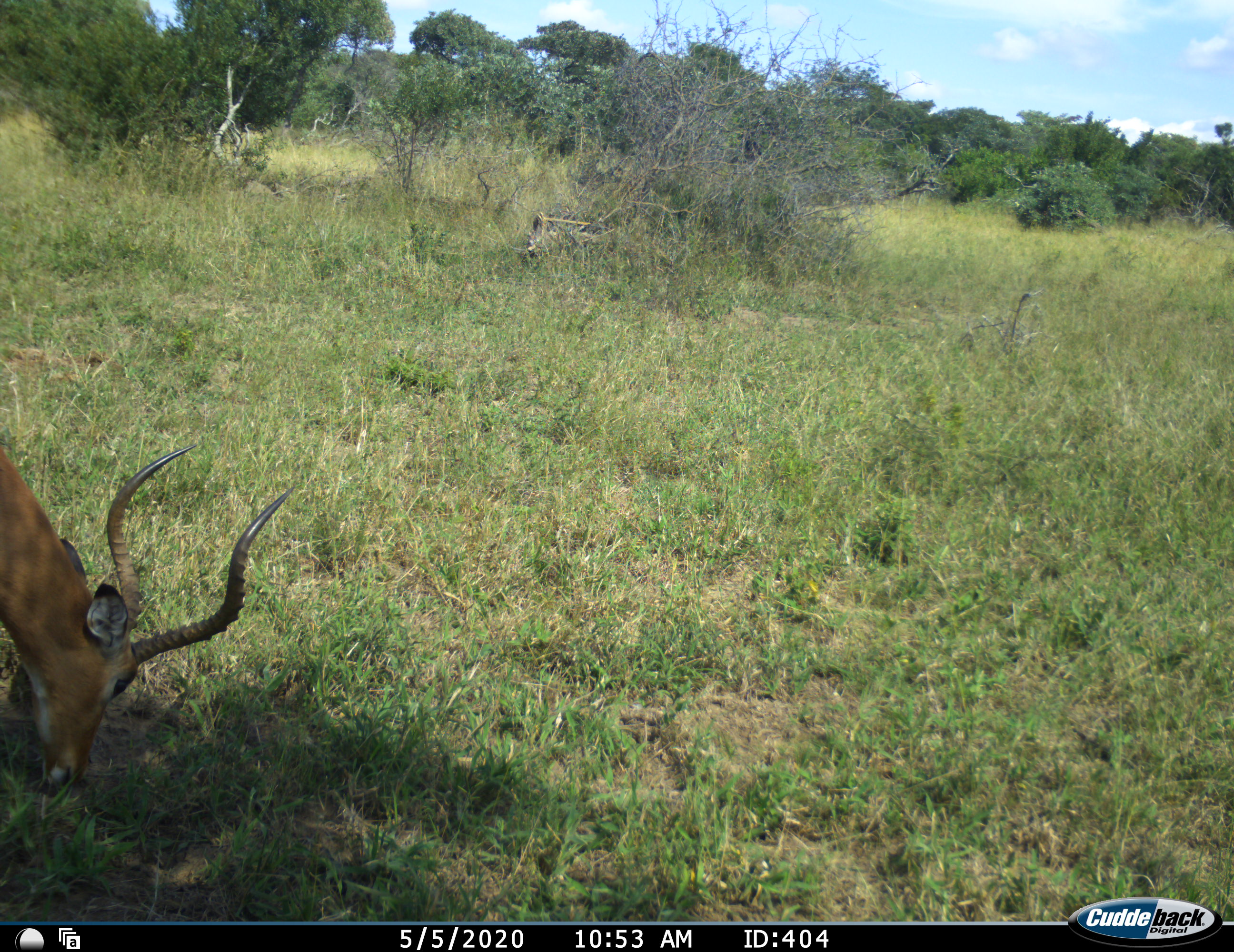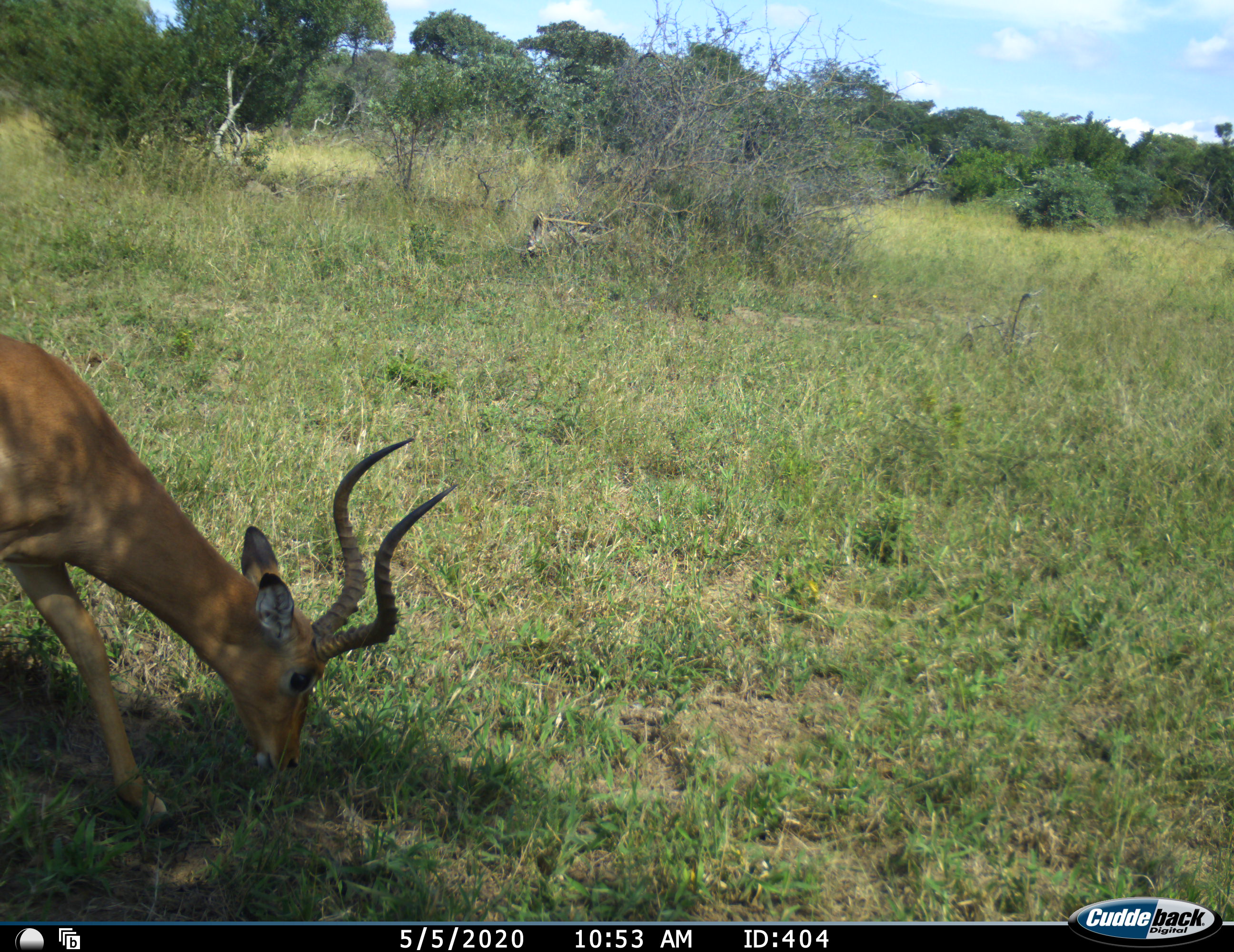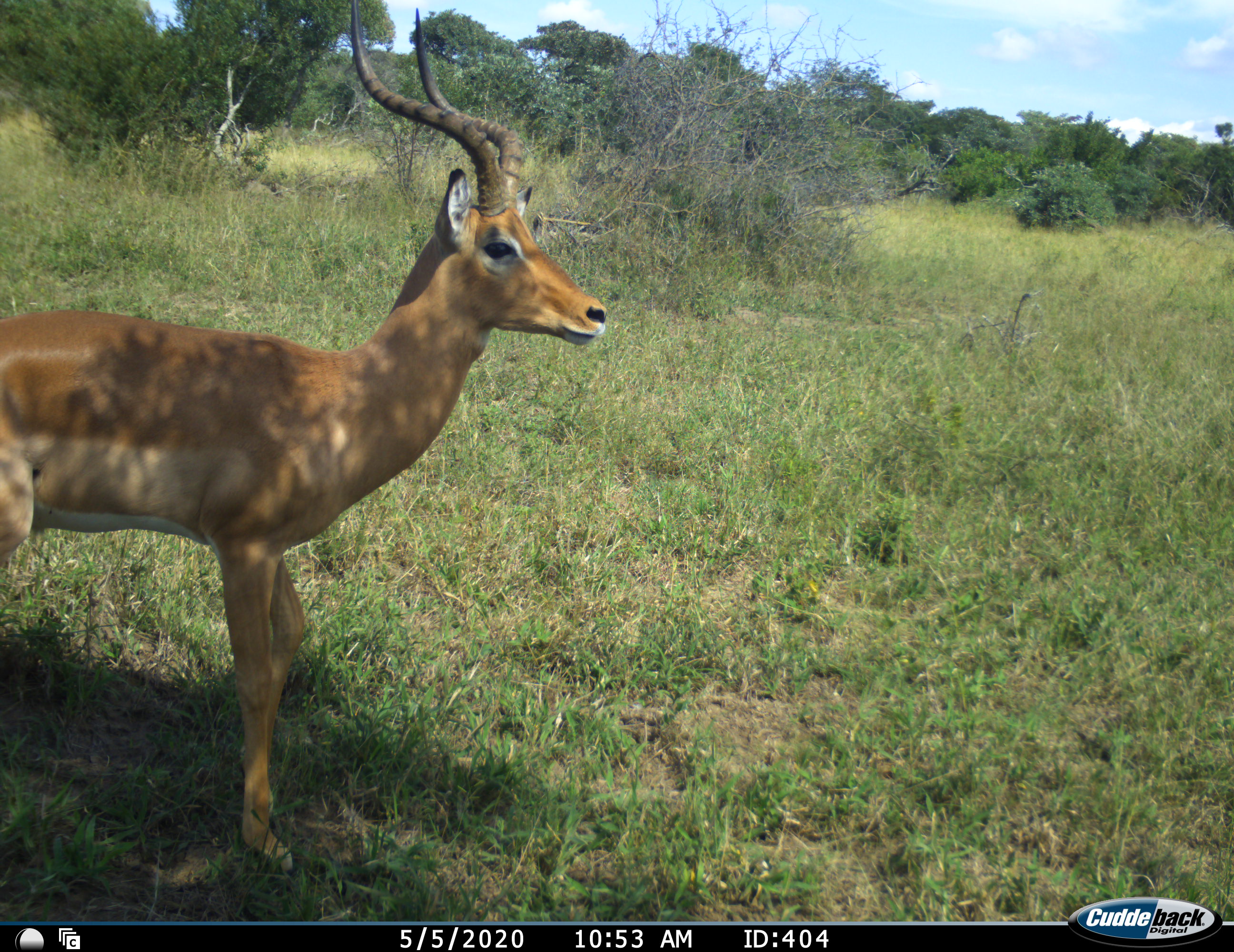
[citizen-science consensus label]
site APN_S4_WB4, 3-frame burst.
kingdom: Animalia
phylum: Chordata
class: Mammalia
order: Artiodactyla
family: Bovidae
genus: Aepyceros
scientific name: Aepyceros melampus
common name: impala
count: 1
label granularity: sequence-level